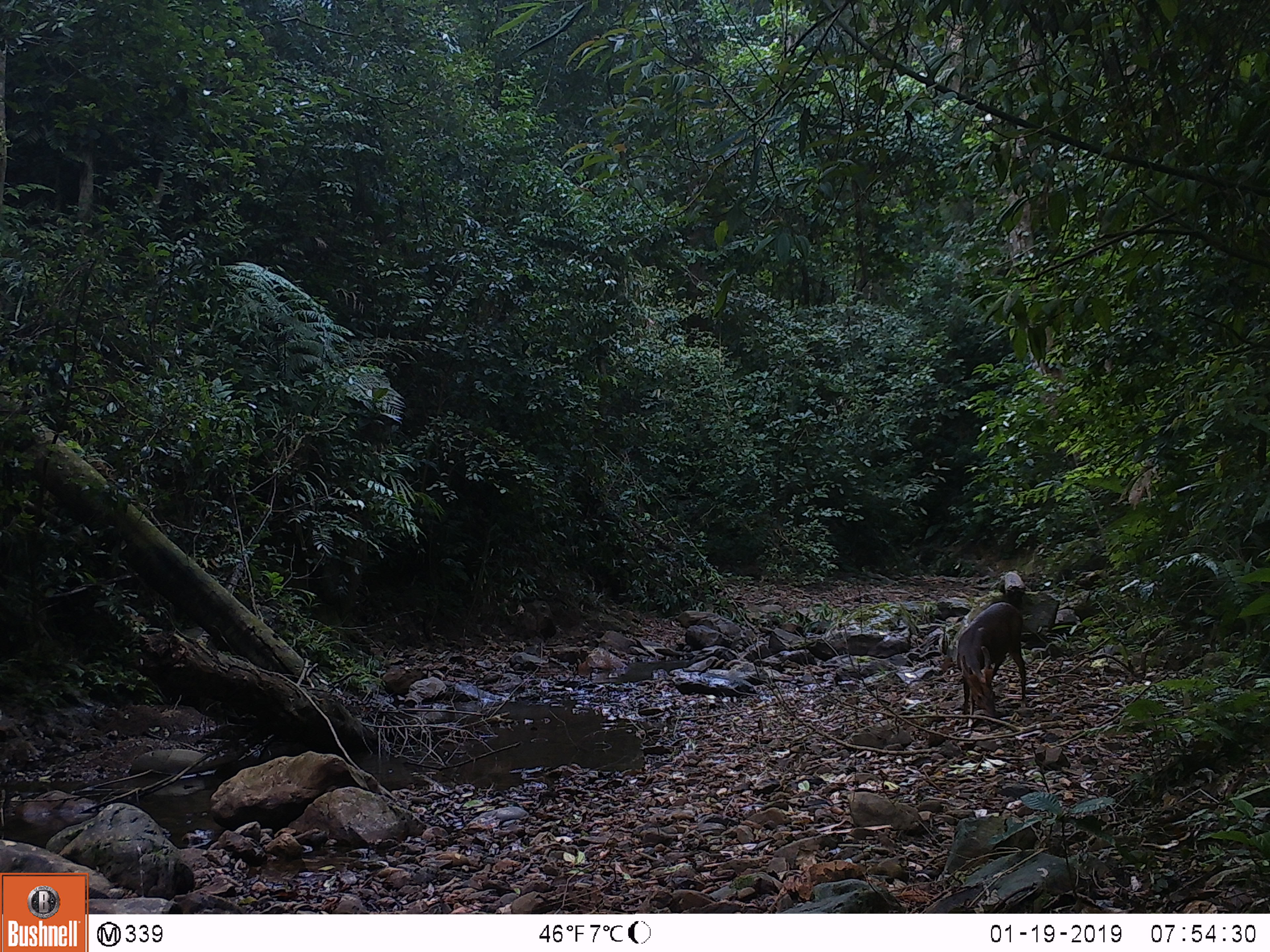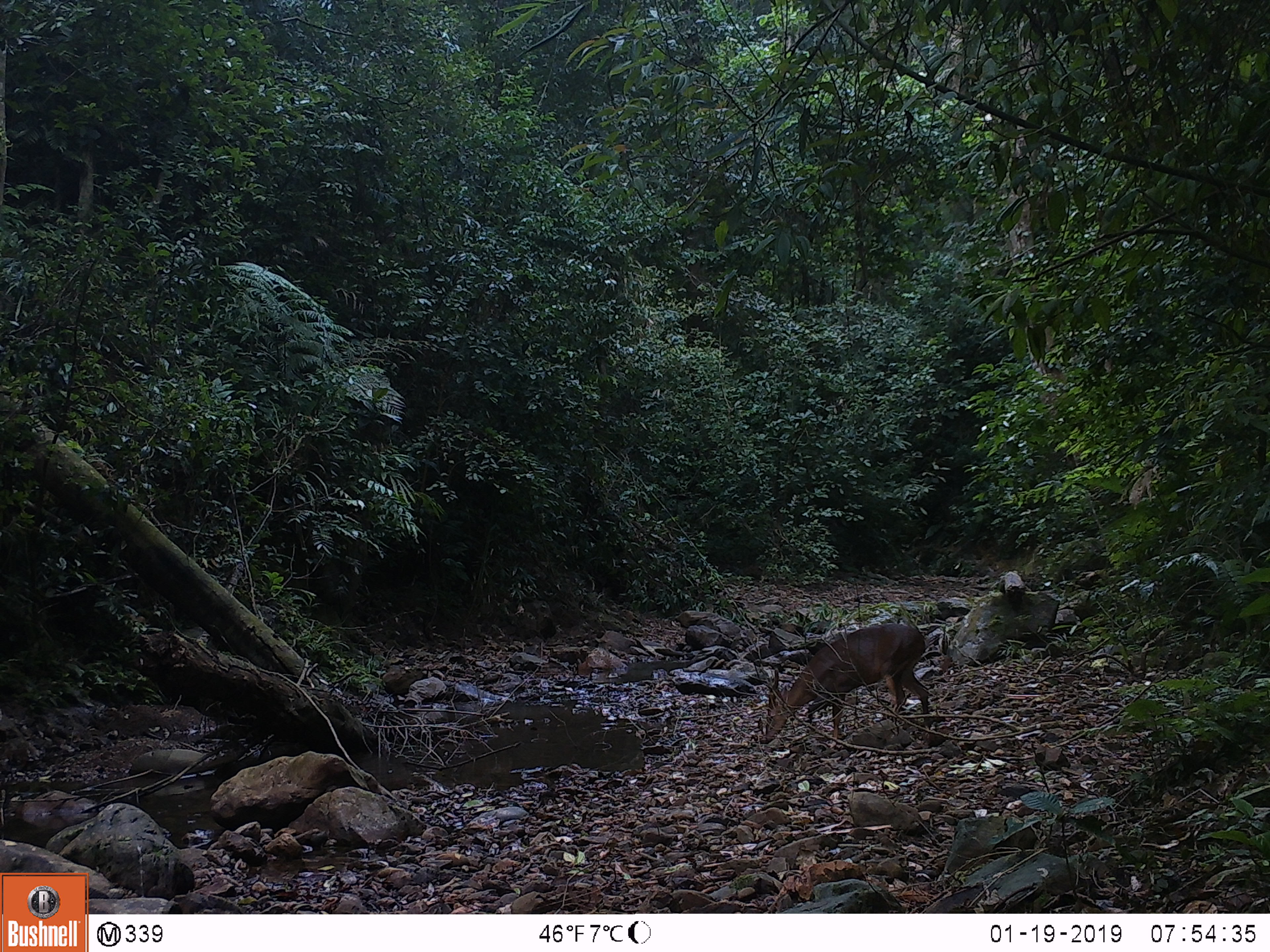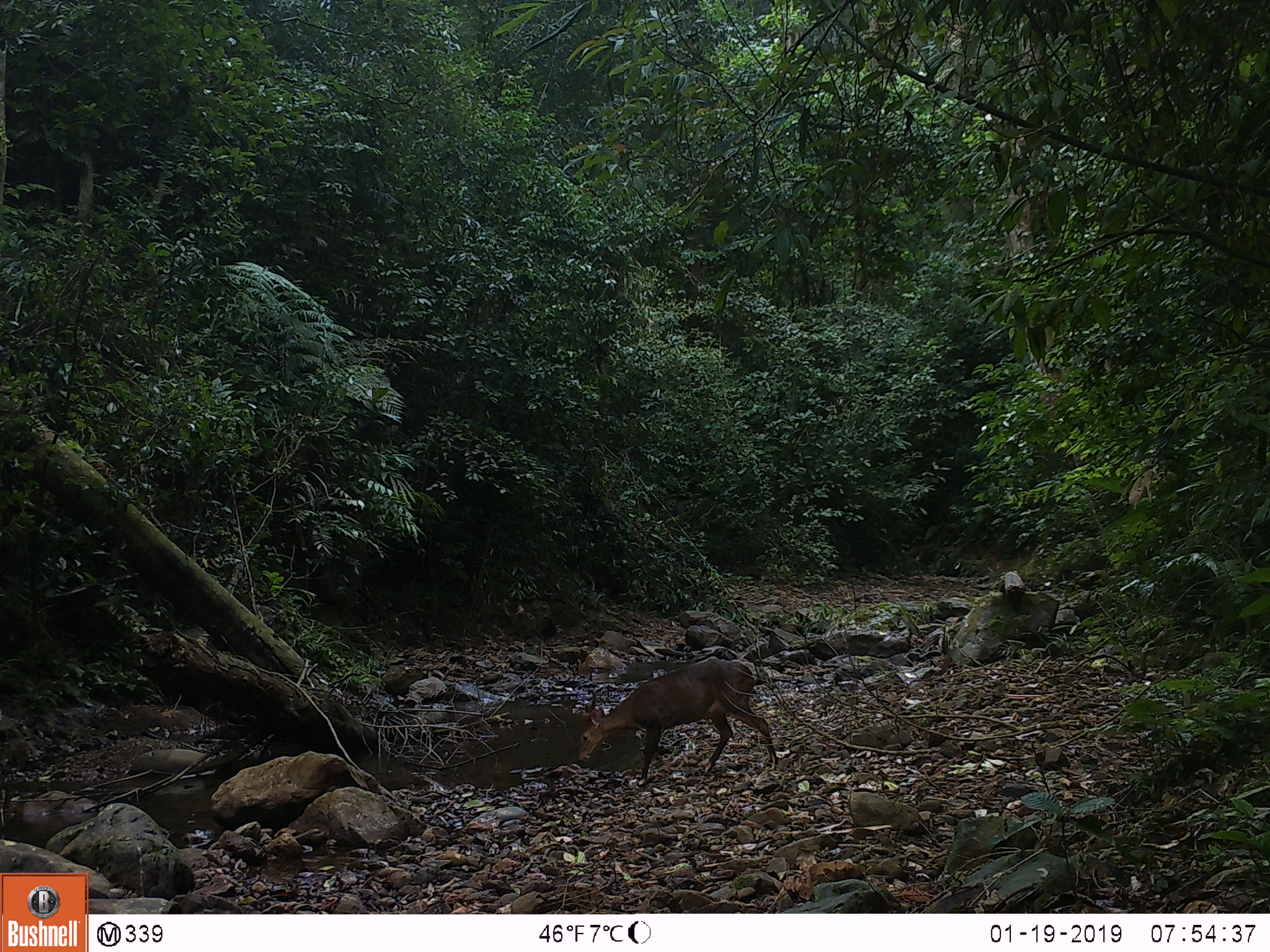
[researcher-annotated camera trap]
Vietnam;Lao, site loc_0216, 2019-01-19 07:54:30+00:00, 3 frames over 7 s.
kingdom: Animalia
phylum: Chordata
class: Mammalia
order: Artiodactyla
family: Cervidae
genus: Muntiacus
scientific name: Muntiacus vuquangensis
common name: large-antlered muntjac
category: large antlered muntjac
Large antlered muntjac (large-antlered muntjac) (Muntiacus vuquangensis). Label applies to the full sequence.